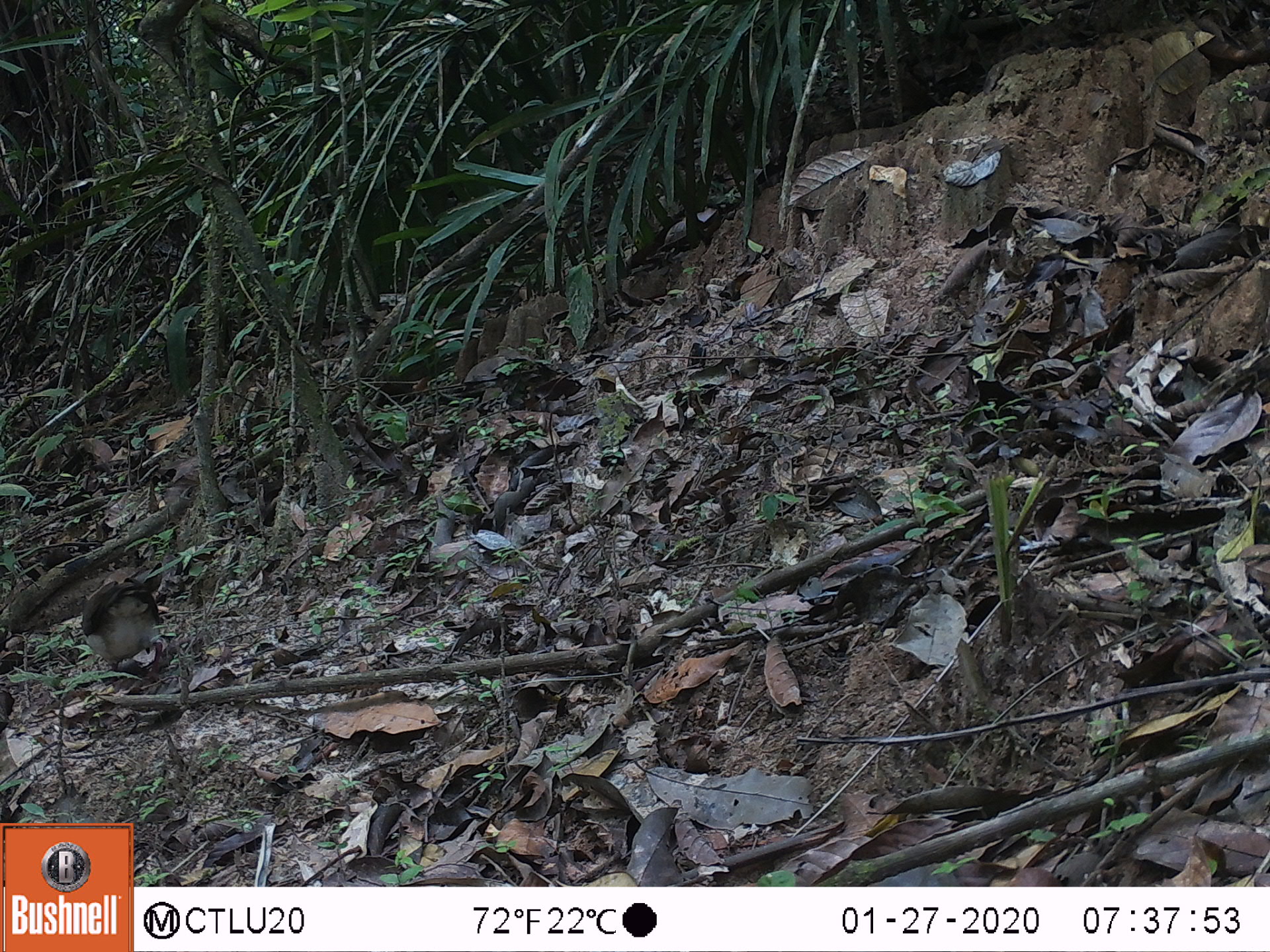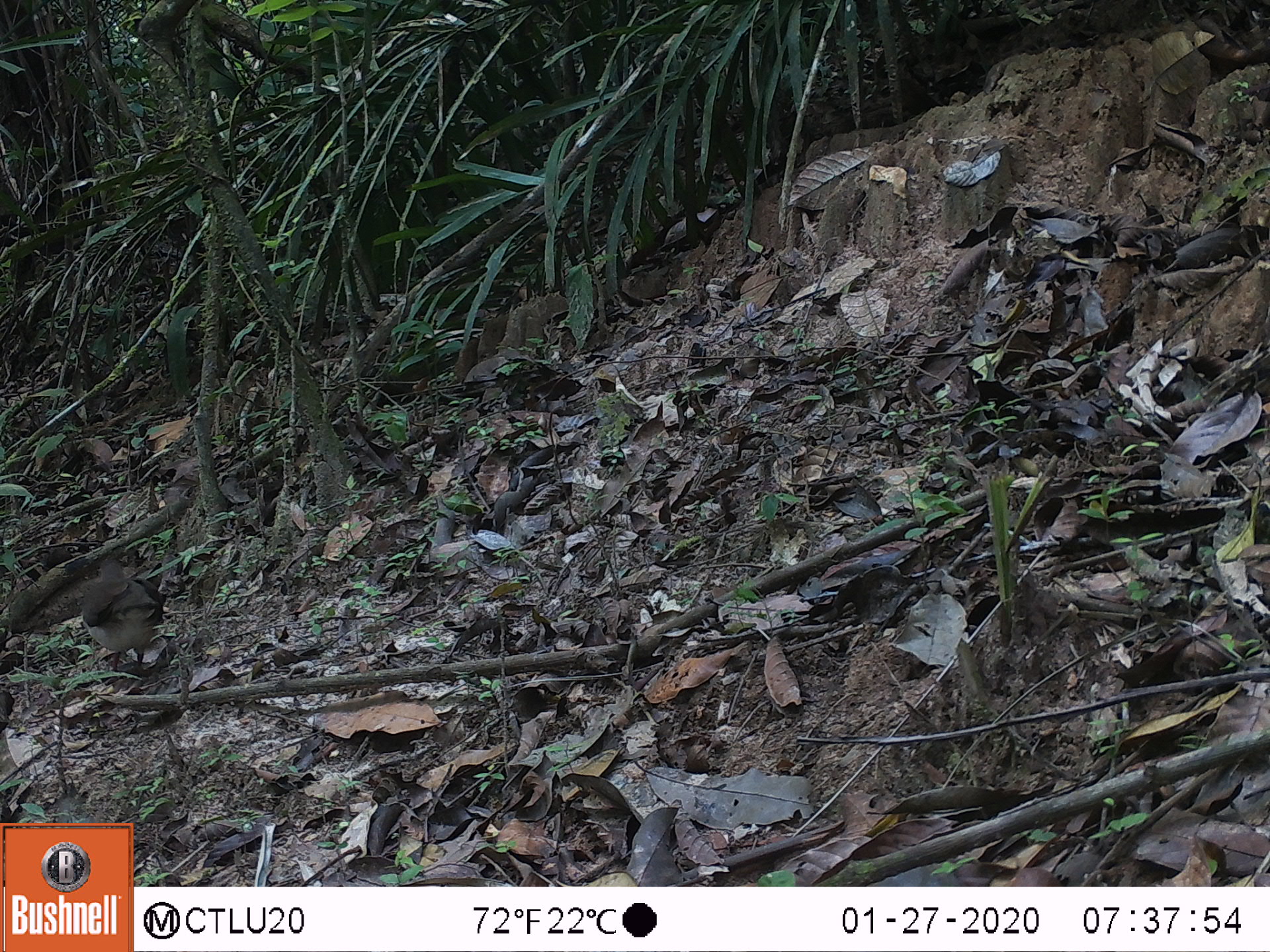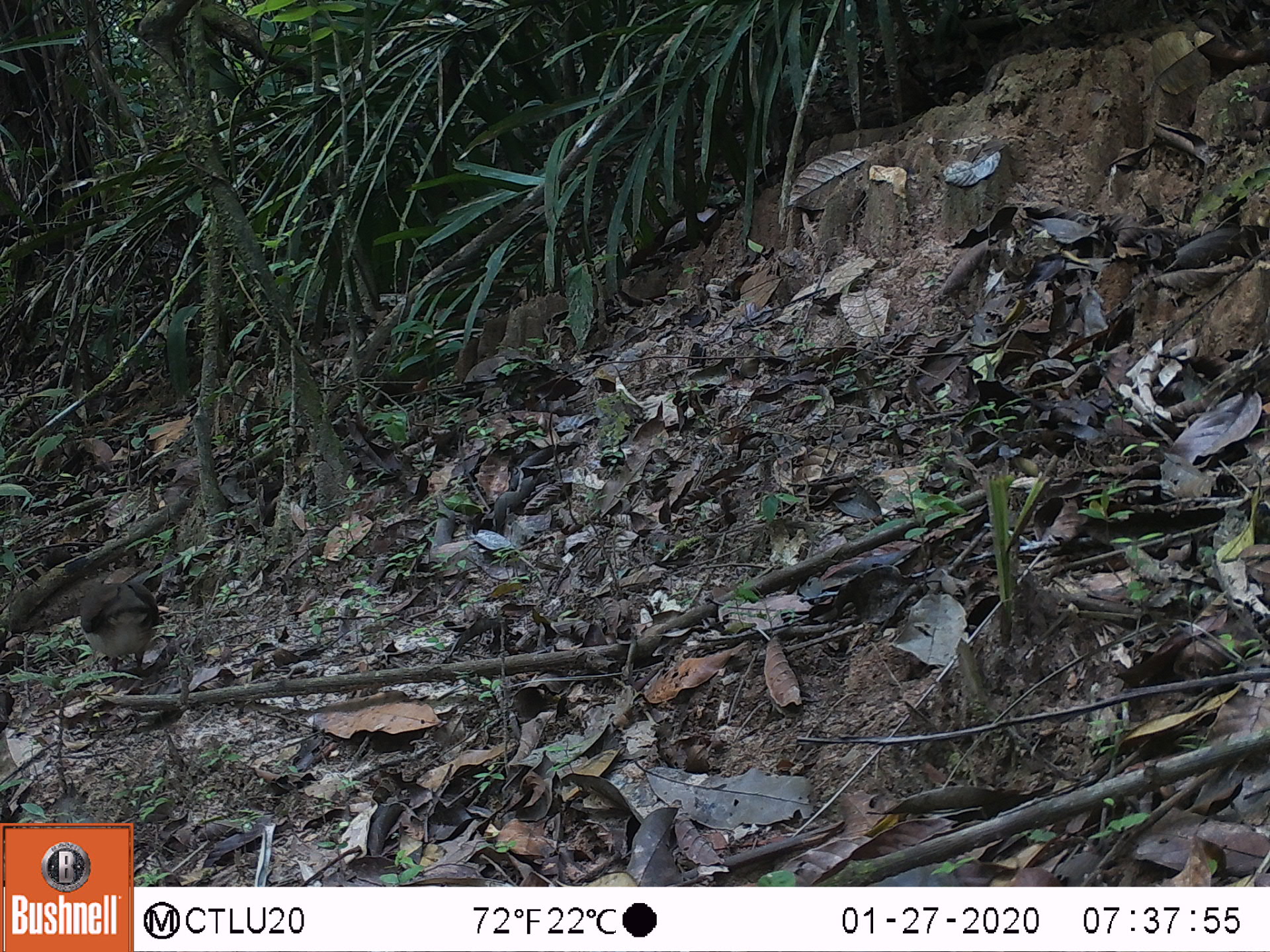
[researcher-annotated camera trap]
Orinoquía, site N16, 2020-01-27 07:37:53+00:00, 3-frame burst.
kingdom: Animalia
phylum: Chordata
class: Aves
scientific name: Aves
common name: bird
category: unknown bird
Unknown bird (bird) (Aves).